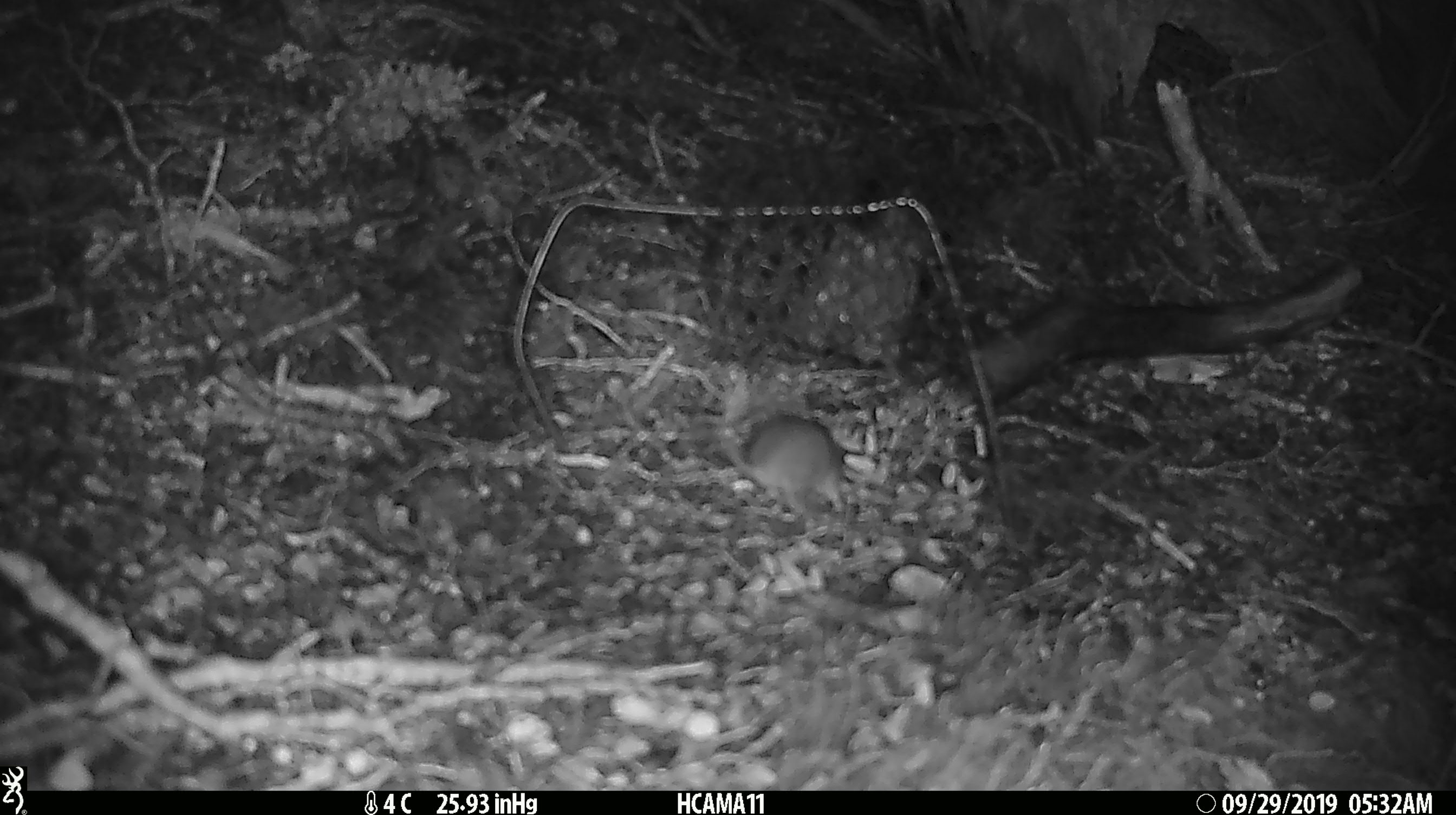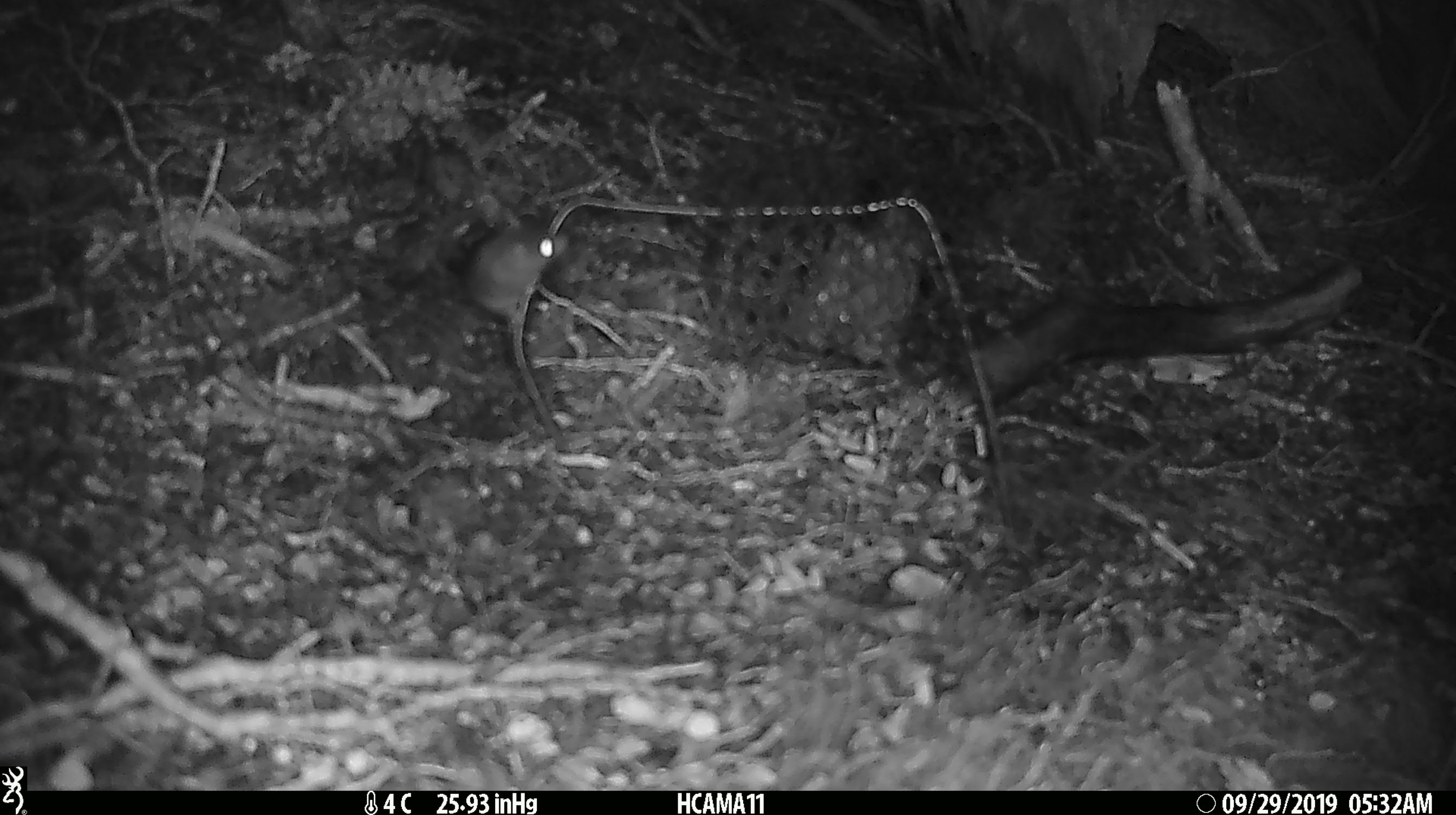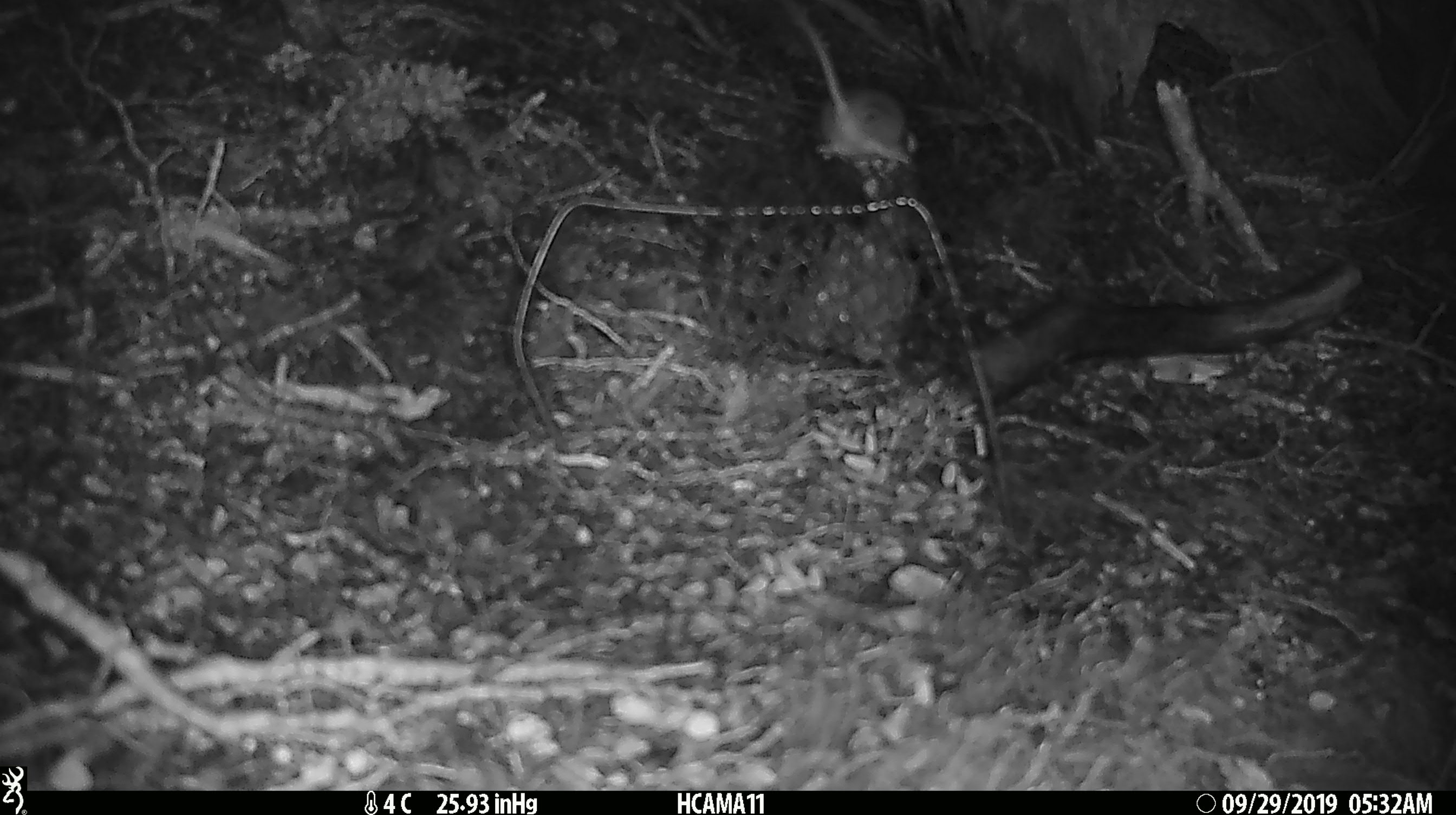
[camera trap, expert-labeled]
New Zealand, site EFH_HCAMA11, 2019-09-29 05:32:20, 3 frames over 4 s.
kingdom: Animalia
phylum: Chordata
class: Mammalia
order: Rodentia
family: Muridae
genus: Mus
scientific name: Mus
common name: mouse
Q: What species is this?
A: Mouse (Mus).